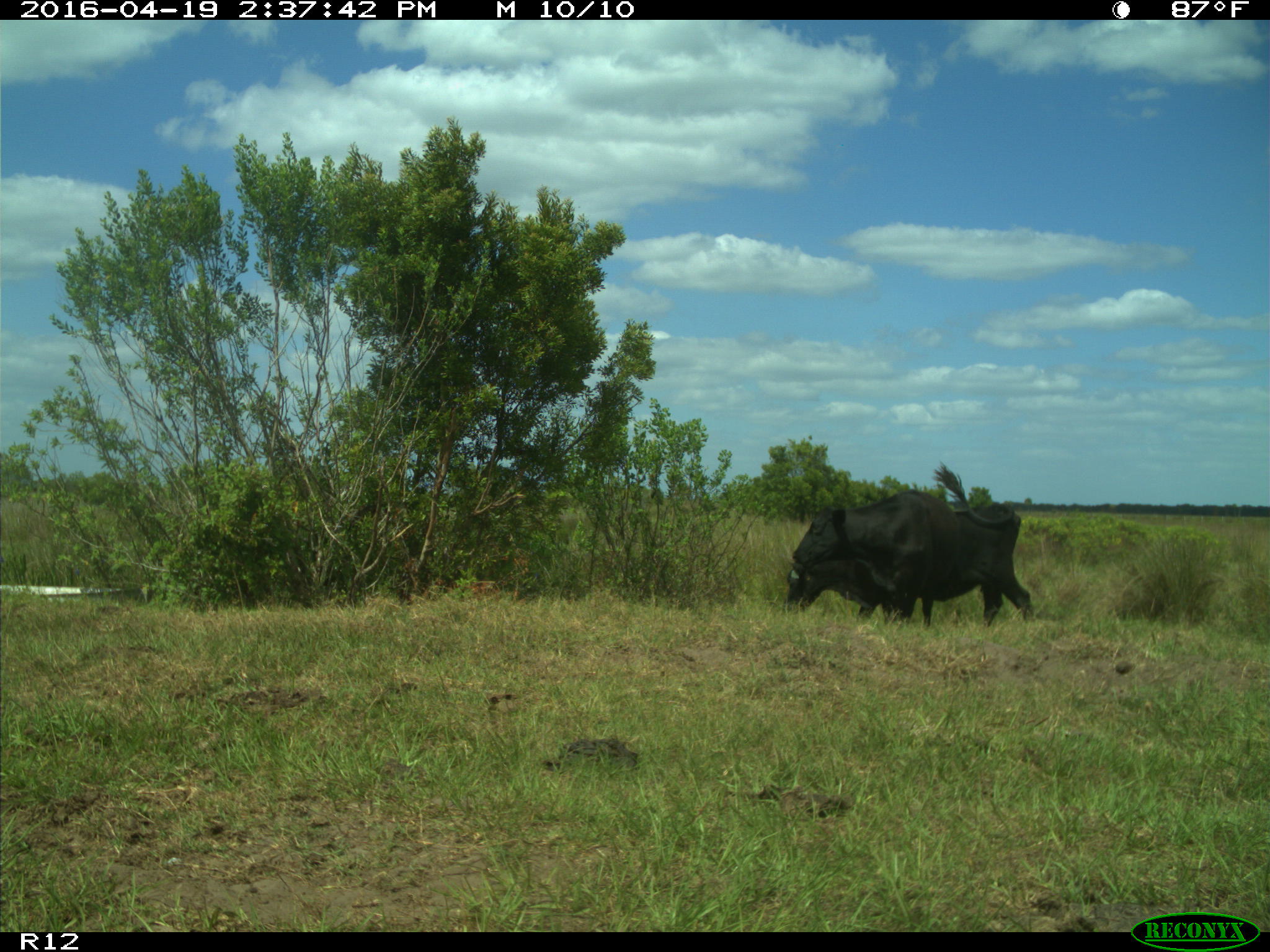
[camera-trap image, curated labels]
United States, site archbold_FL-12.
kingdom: Animalia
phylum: Chordata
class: Mammalia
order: Artiodactyla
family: Bovidae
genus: Bos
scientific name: Bos taurus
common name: domestic cow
Bos taurus (domestic cow).